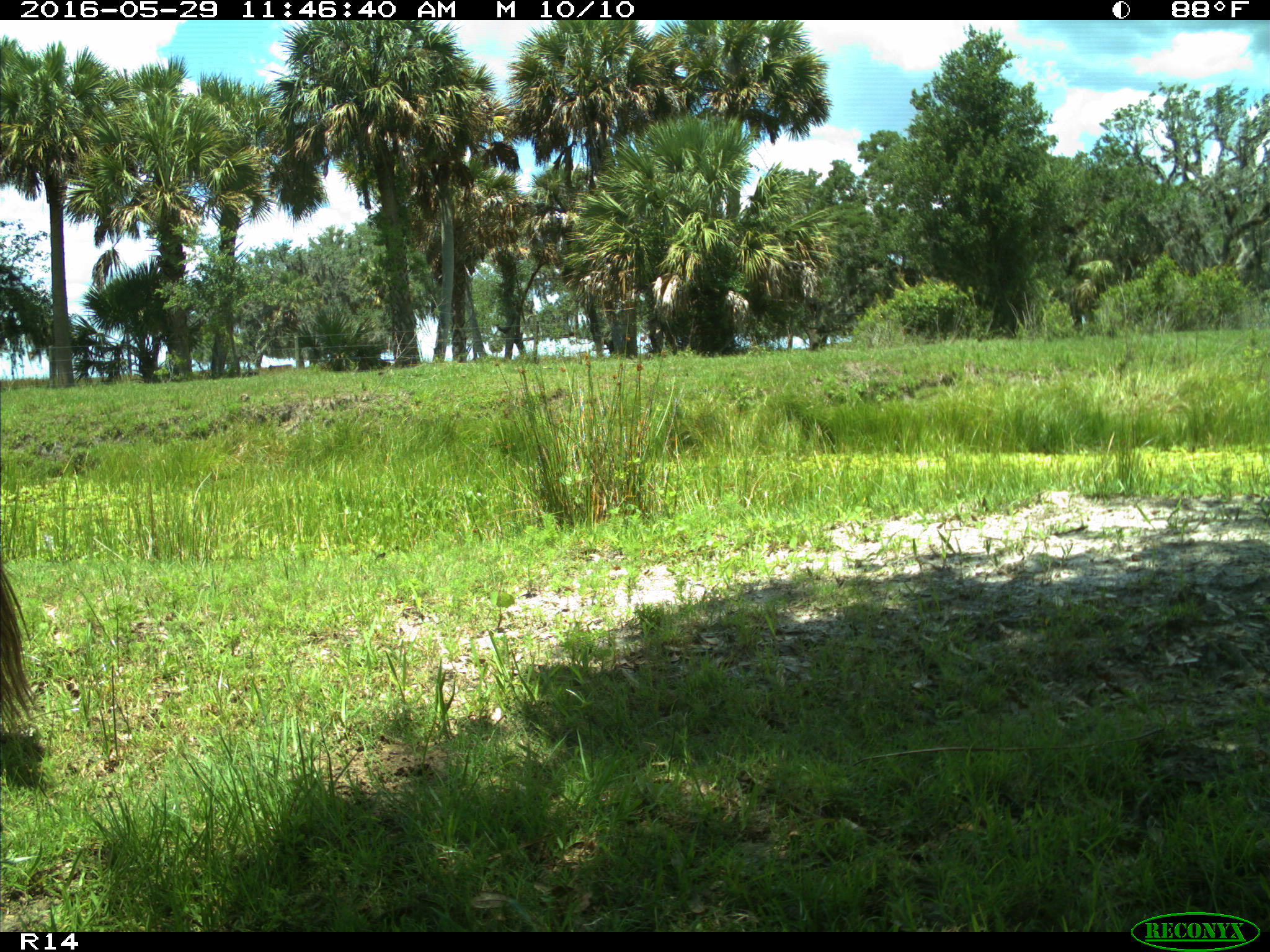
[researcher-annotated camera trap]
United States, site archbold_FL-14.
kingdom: Animalia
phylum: Chordata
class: Mammalia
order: Artiodactyla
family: Bovidae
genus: Bos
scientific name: Bos taurus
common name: domestic cow